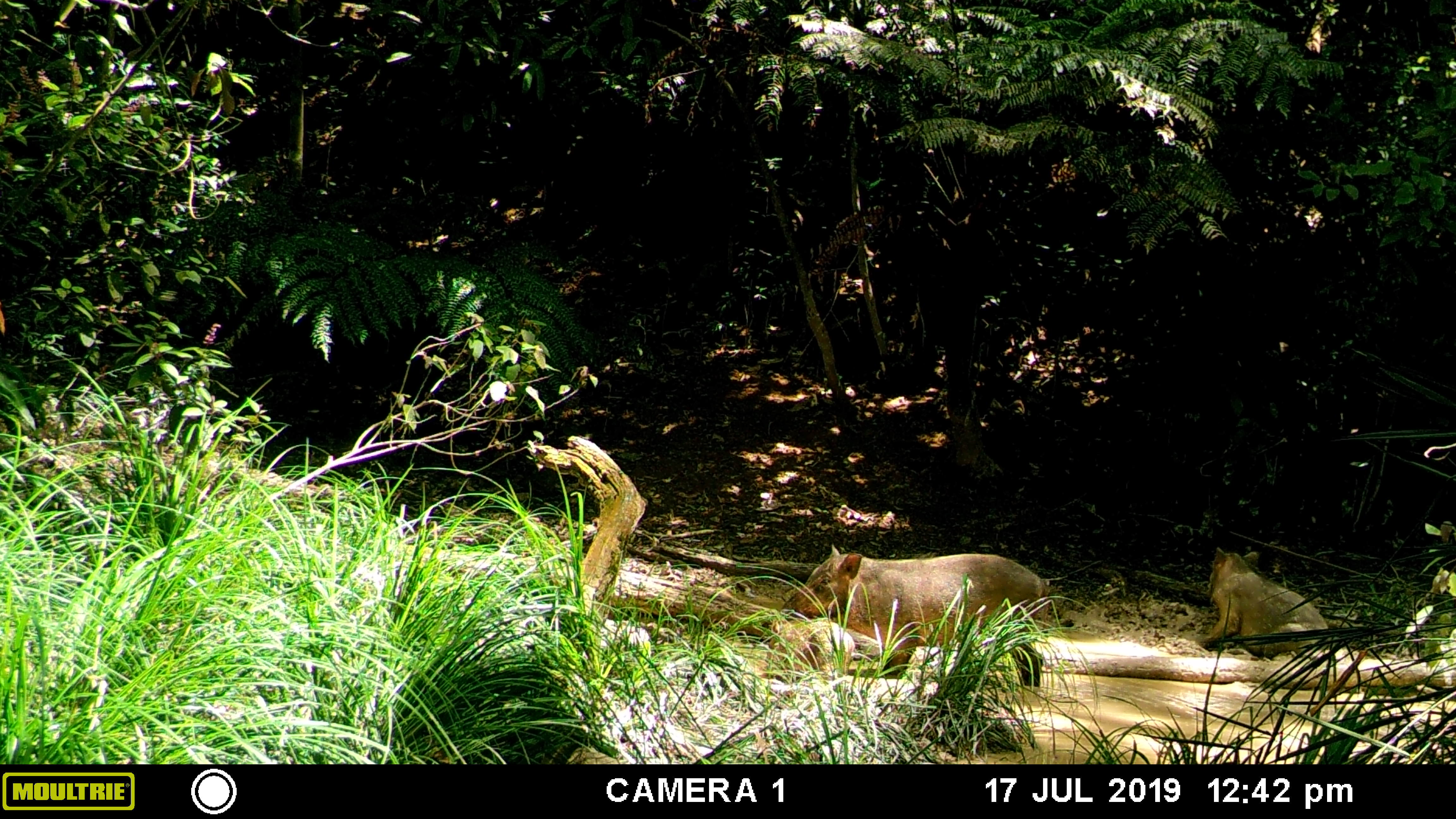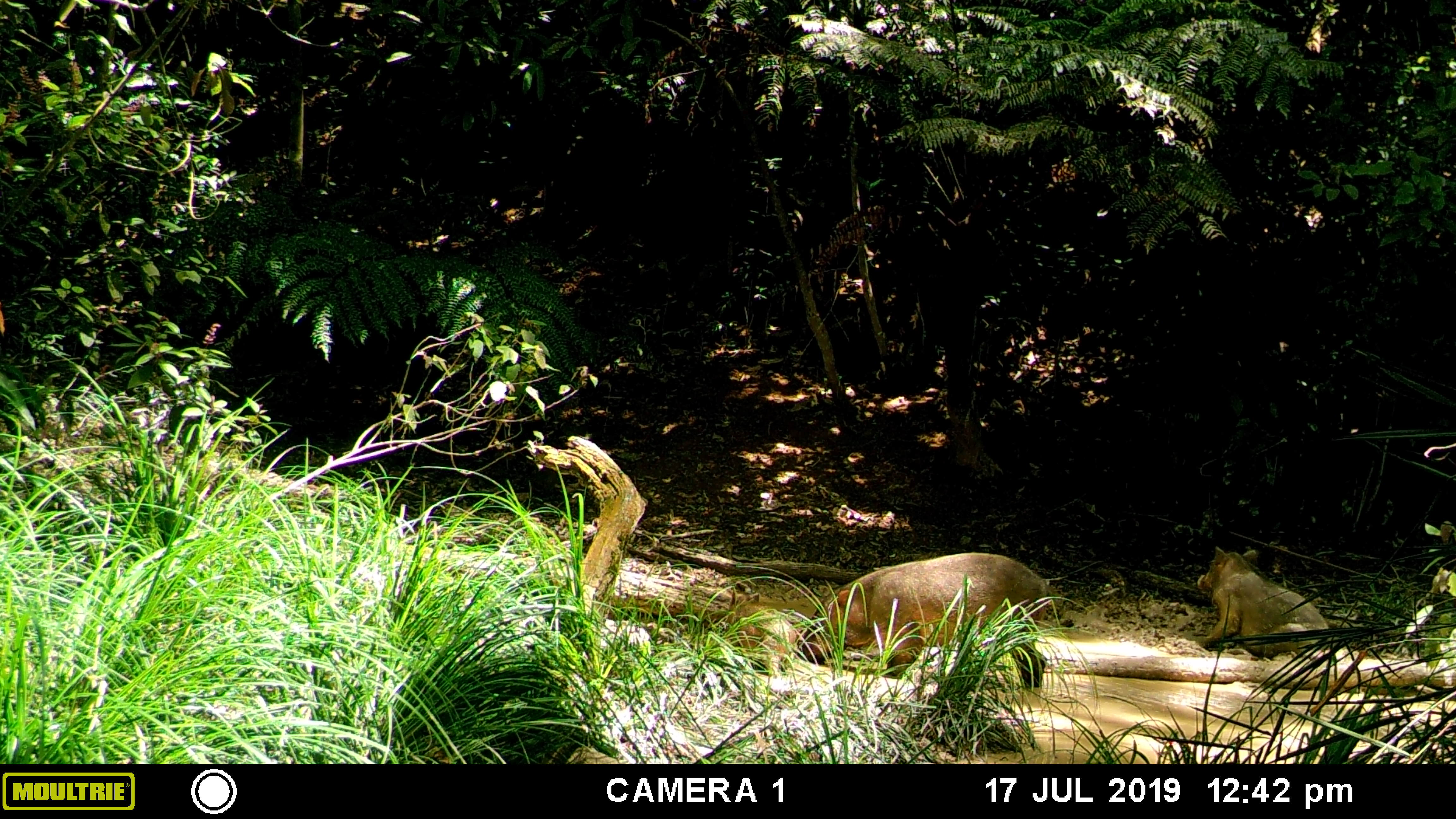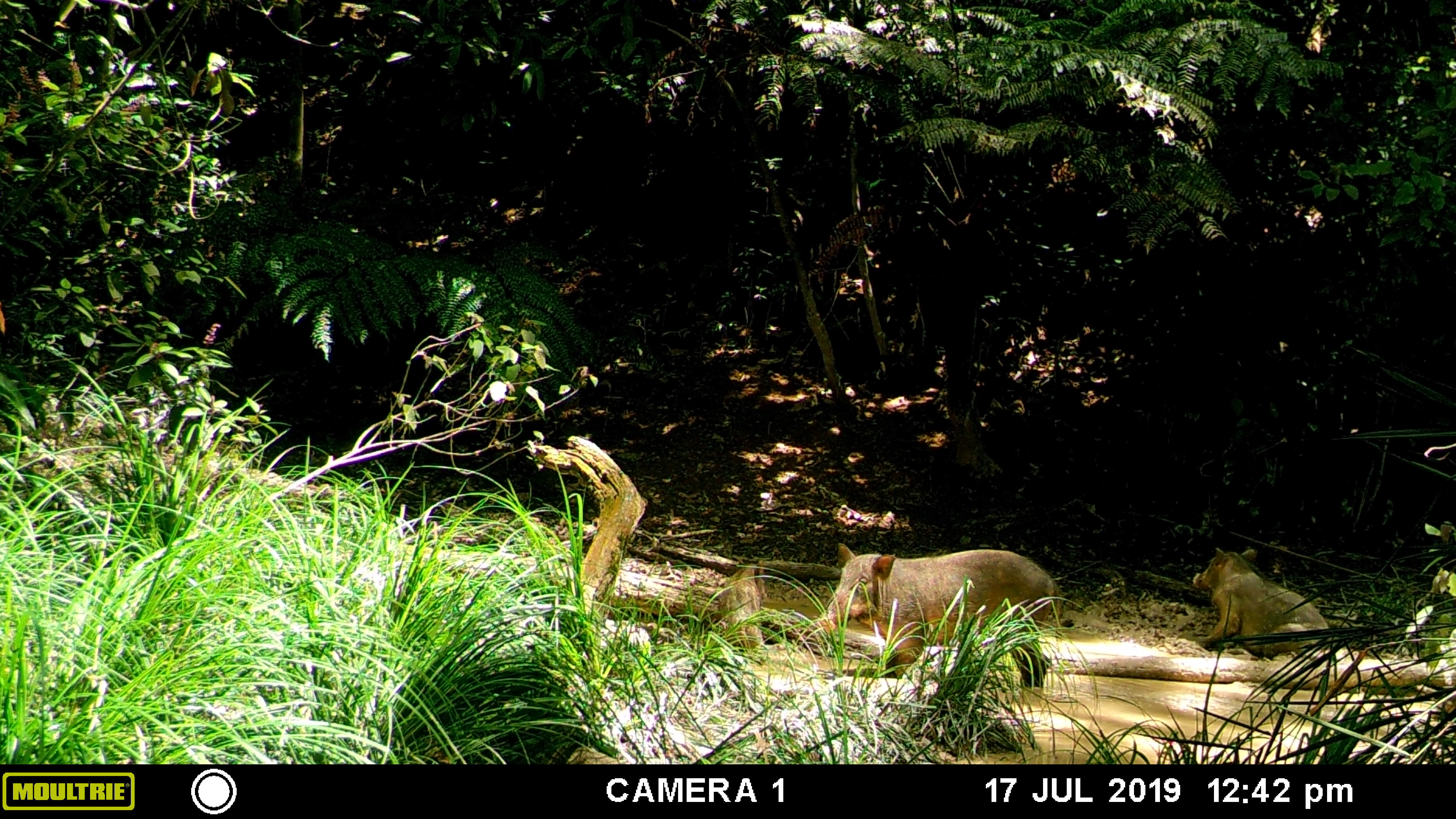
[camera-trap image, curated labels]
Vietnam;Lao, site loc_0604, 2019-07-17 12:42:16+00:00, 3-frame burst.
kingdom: Animalia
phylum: Chordata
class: Mammalia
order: Artiodactyla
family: Suidae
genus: Sus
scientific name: Sus scrofa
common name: eurasian wild pig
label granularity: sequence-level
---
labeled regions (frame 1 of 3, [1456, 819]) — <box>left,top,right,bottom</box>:
eurasian wild pig: <box>787,542,1049,688</box>; <box>1199,545,1329,662</box>; <box>765,619,857,683</box>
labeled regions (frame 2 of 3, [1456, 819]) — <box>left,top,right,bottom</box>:
eurasian wild pig: <box>802,552,1054,689</box>; <box>1196,545,1330,659</box>; <box>725,585,799,680</box>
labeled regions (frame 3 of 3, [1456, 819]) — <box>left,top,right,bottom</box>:
eurasian wild pig: <box>814,542,1061,688</box>; <box>1192,548,1332,663</box>; <box>717,557,767,653</box>